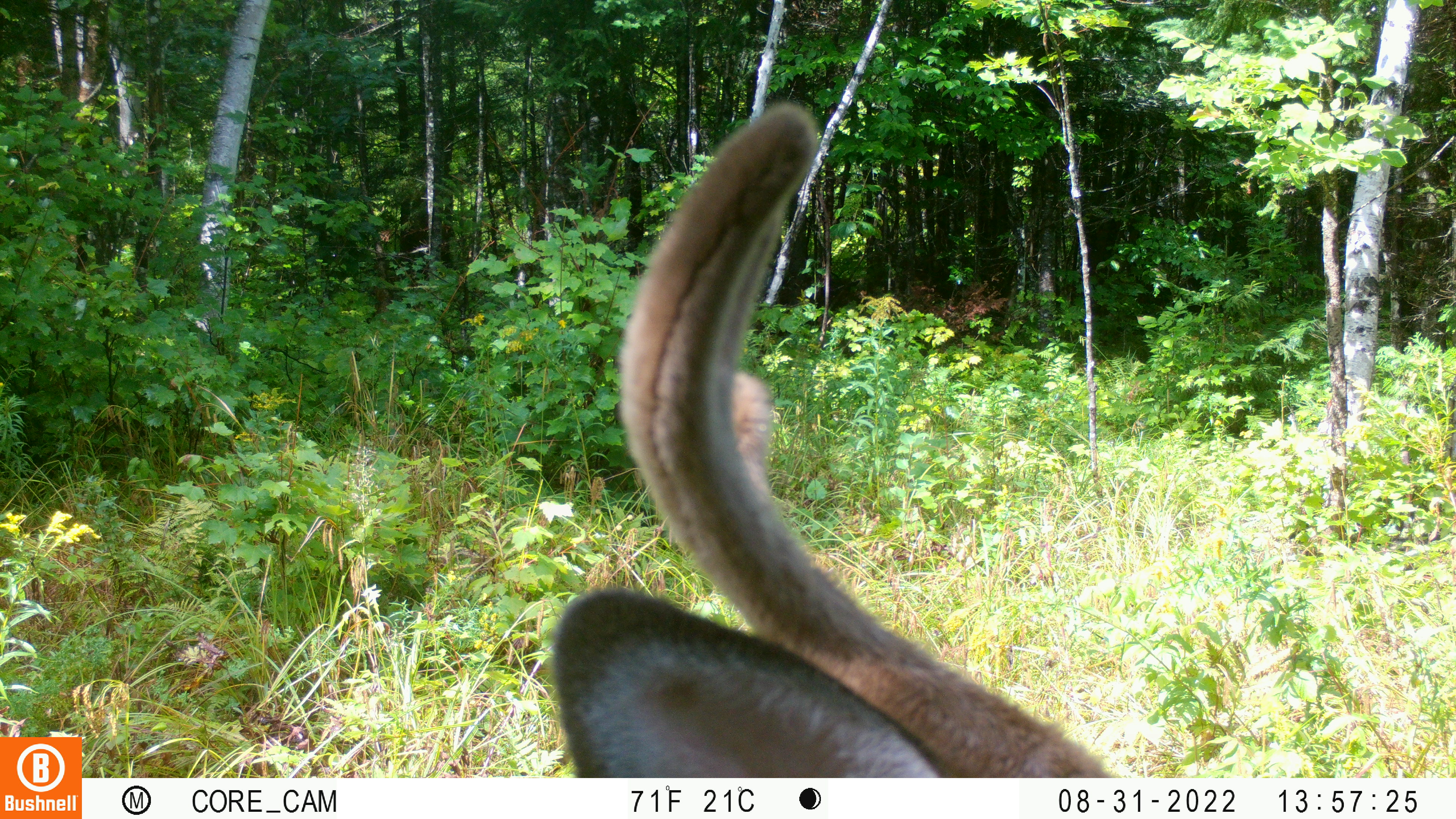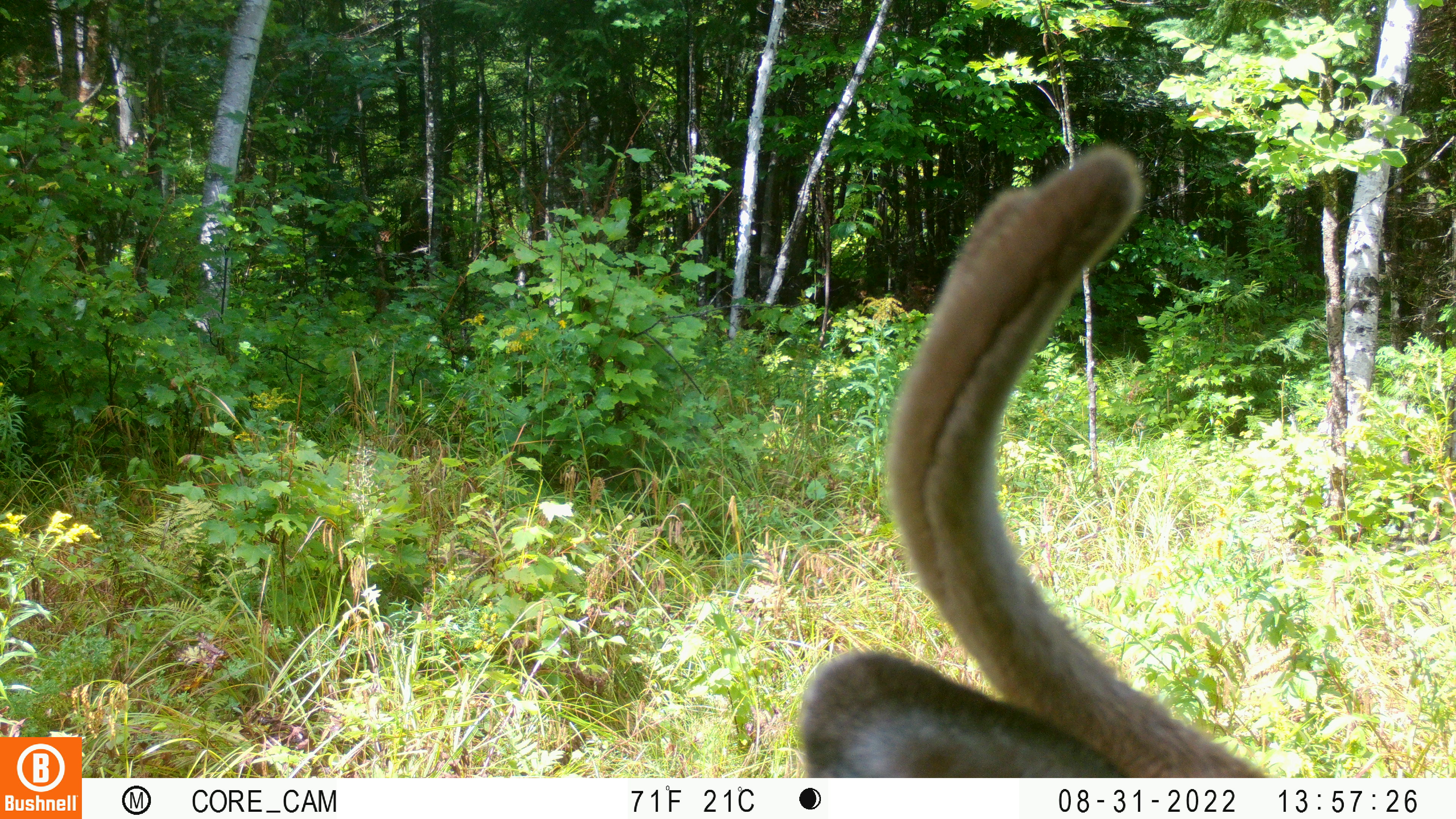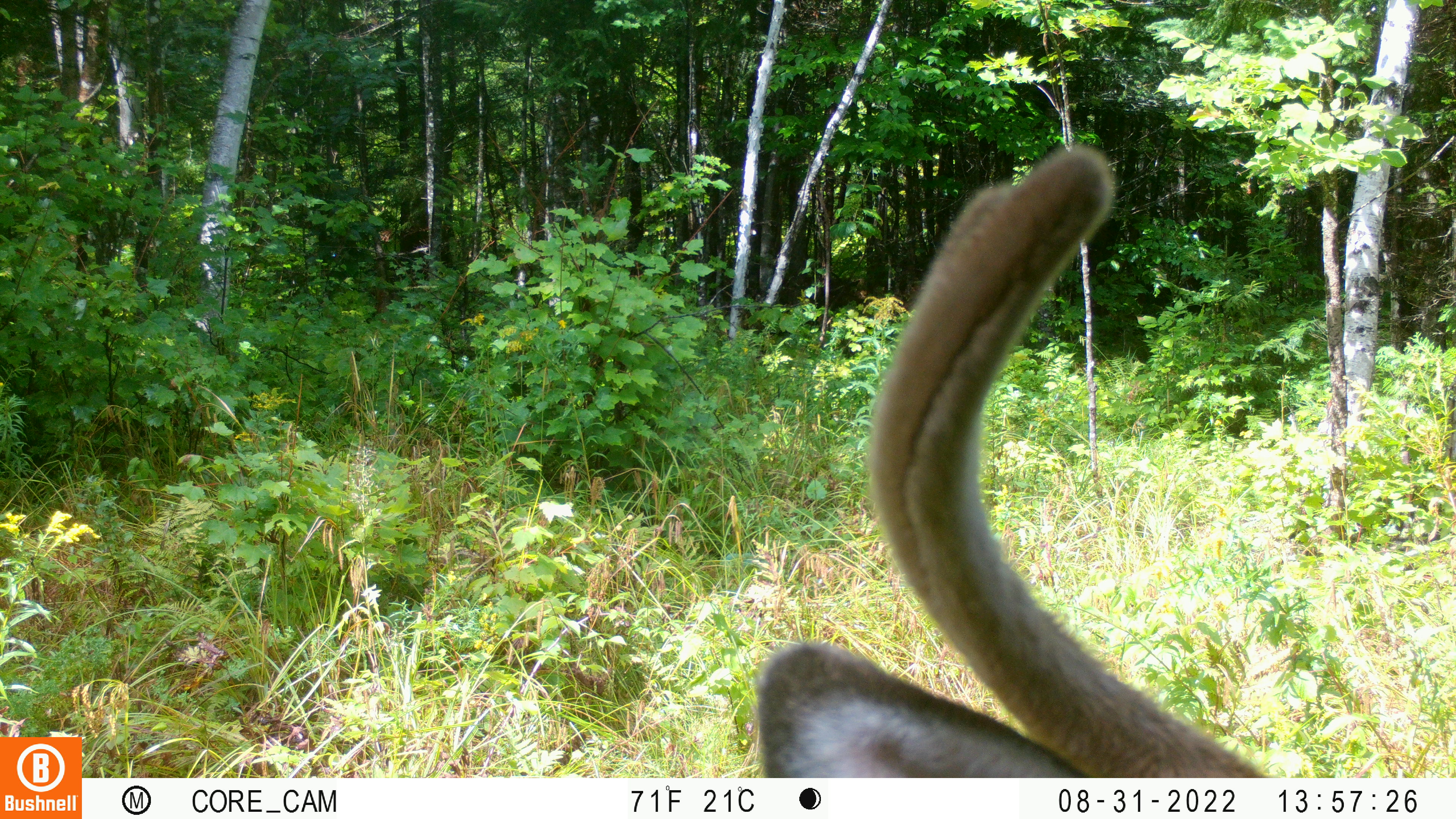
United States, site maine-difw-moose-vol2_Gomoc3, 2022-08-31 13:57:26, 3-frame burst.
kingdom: Animalia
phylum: Chordata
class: Mammalia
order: Artiodactyla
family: Cervidae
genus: Odocoileus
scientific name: Odocoileus virginianus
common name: white-tailed deer